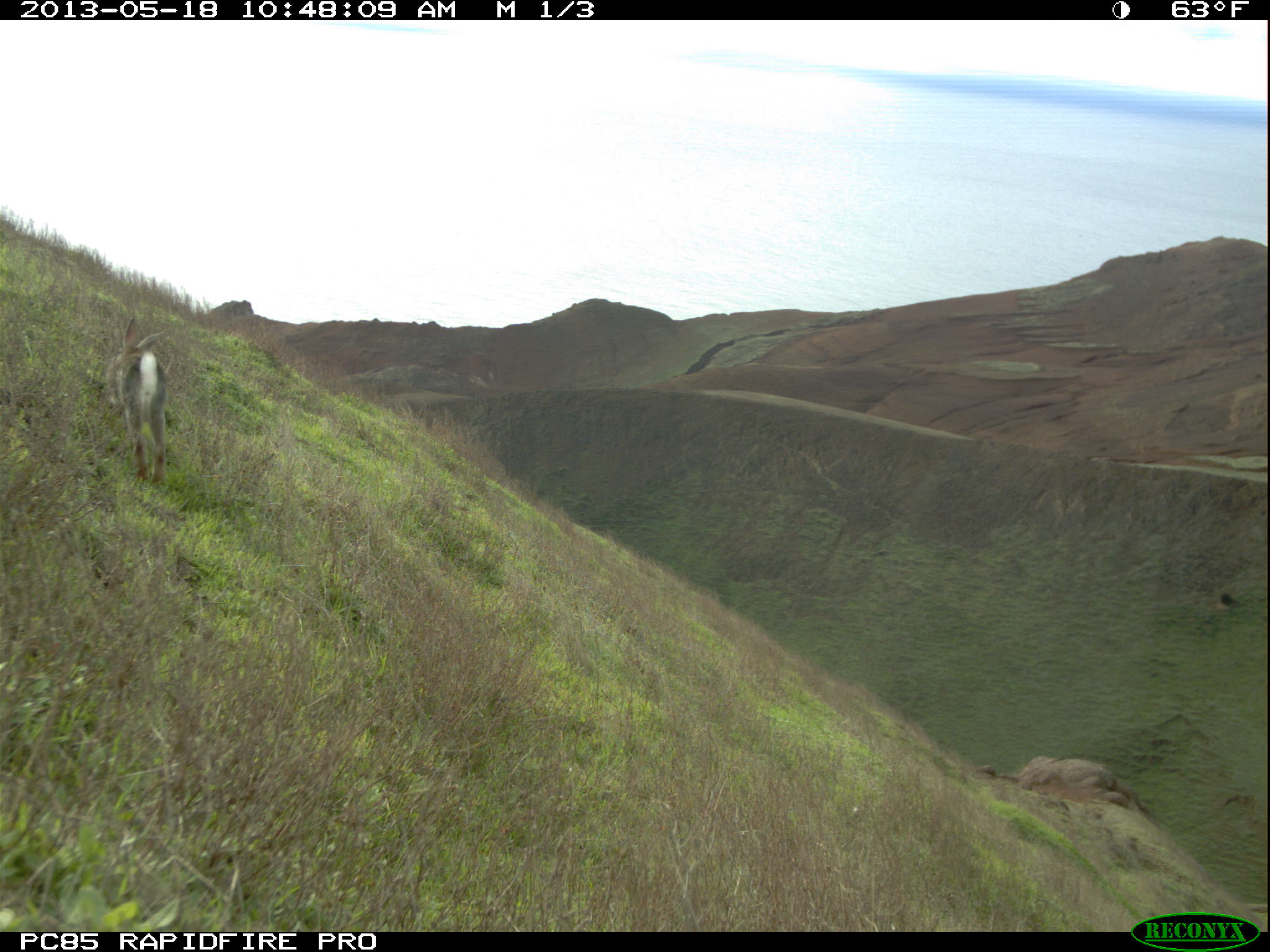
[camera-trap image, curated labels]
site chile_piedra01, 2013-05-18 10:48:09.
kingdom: Animalia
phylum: Chordata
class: Mammalia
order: Lagomorpha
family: Leporidae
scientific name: Leporidae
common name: rabbits and hares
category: rabbit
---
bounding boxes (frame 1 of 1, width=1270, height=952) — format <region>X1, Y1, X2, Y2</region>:
rabbit: <region>107, 313, 167, 485</region>